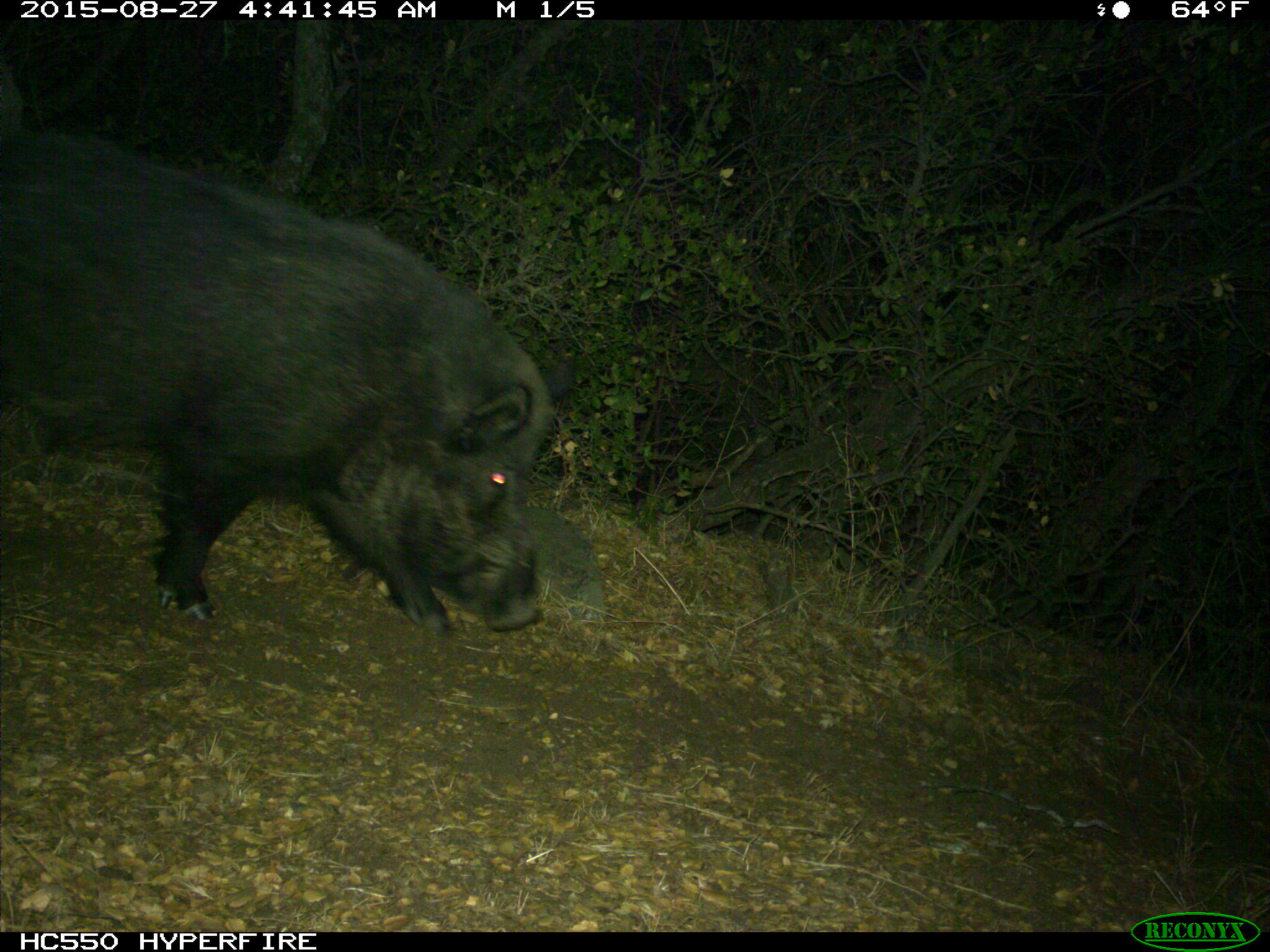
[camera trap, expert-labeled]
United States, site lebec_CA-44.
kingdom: Animalia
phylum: Chordata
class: Mammalia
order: Artiodactyla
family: Suidae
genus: Sus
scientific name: Sus scrofa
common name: wild boar